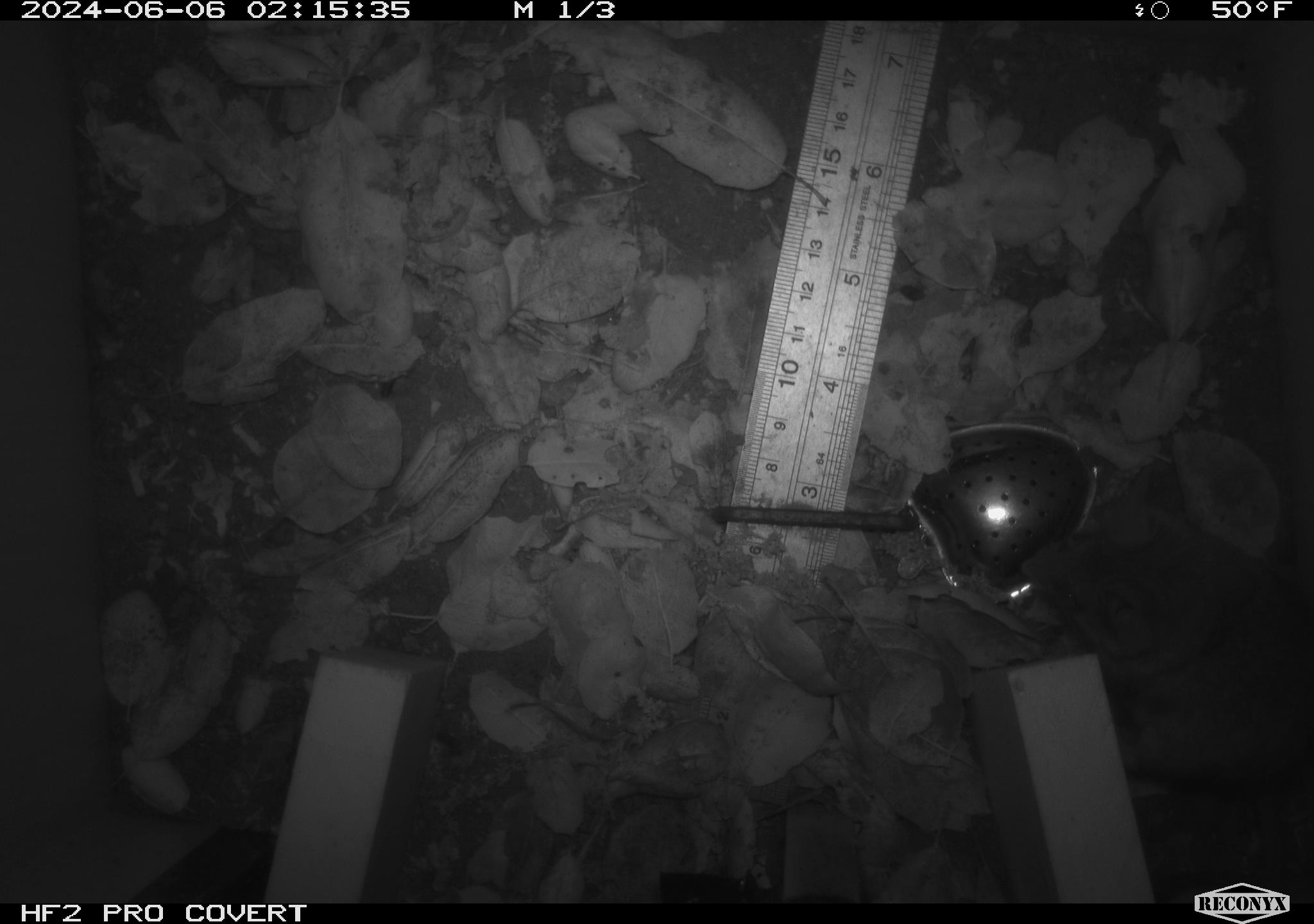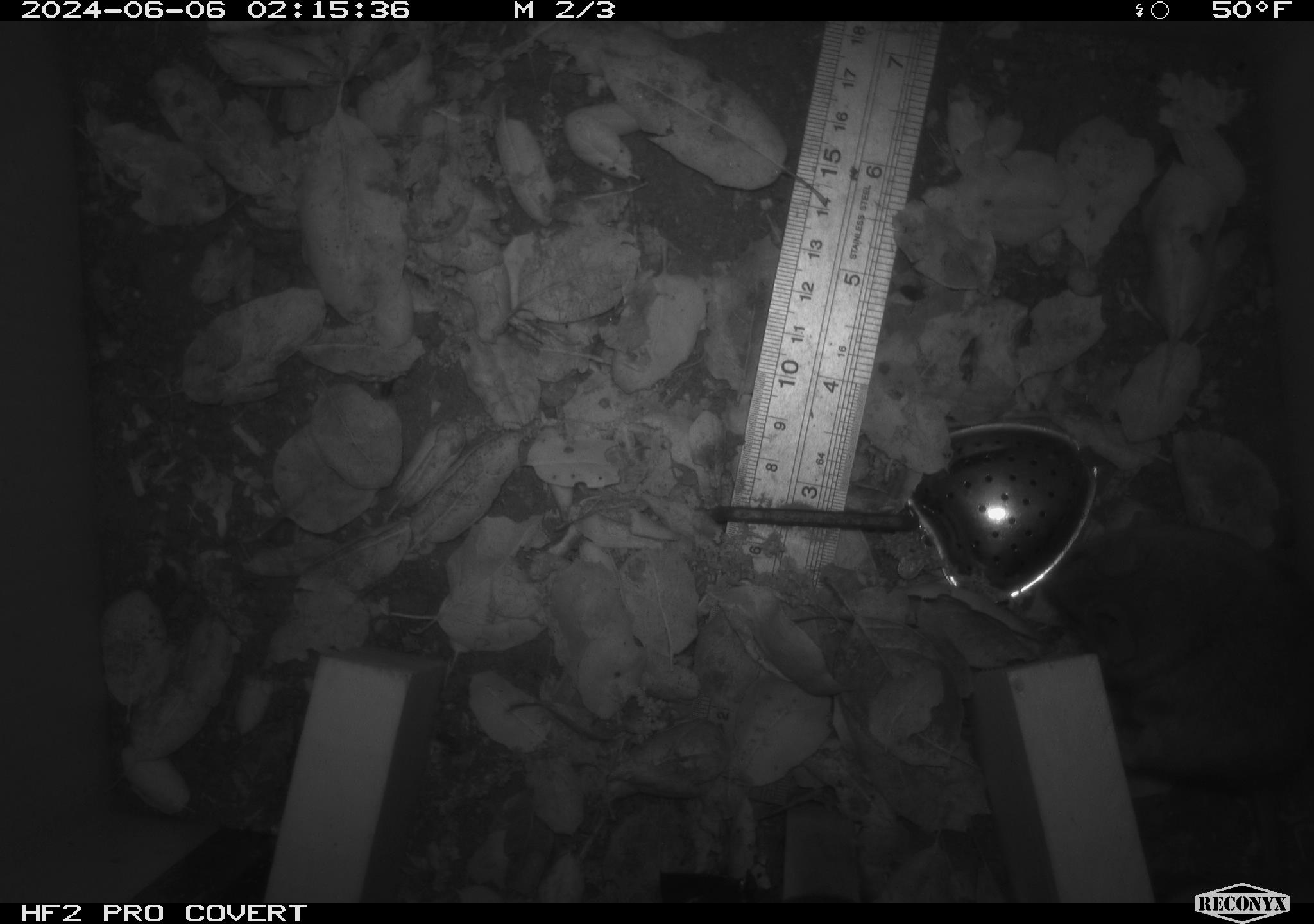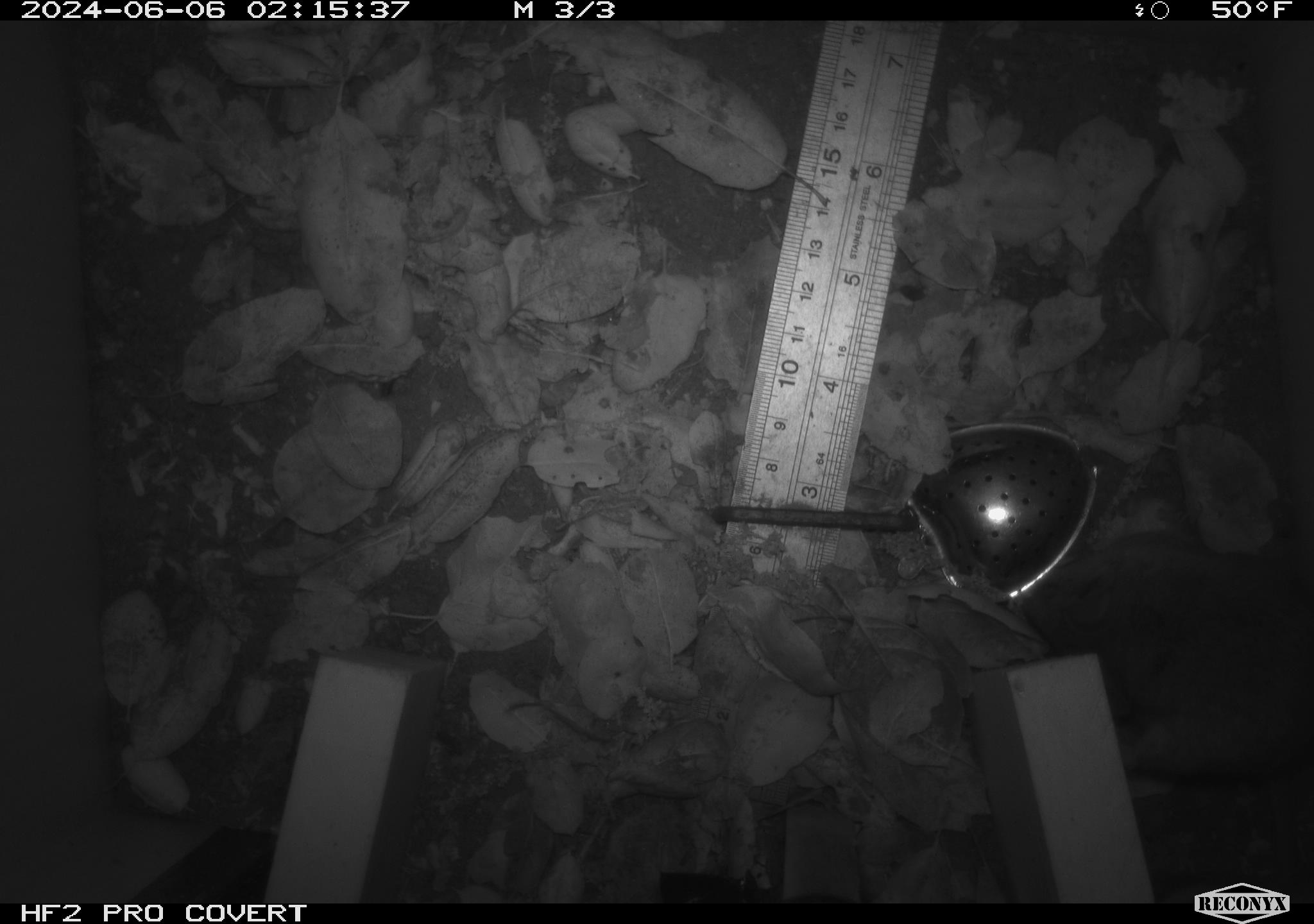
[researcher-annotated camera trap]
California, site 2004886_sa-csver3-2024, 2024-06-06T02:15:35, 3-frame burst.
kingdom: Animalia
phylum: Chordata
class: Mammalia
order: Rodentia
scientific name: Rodentia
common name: rodent